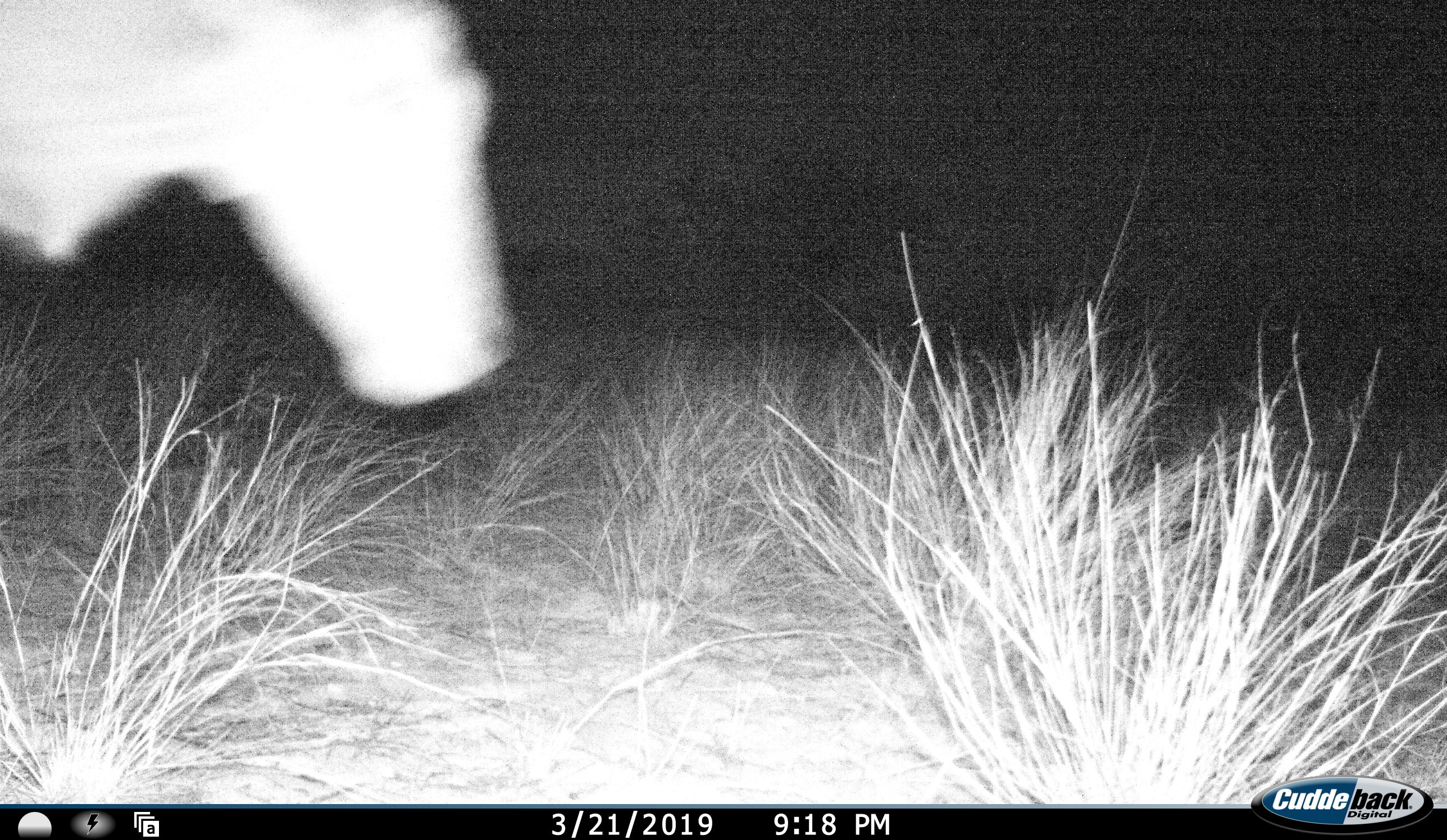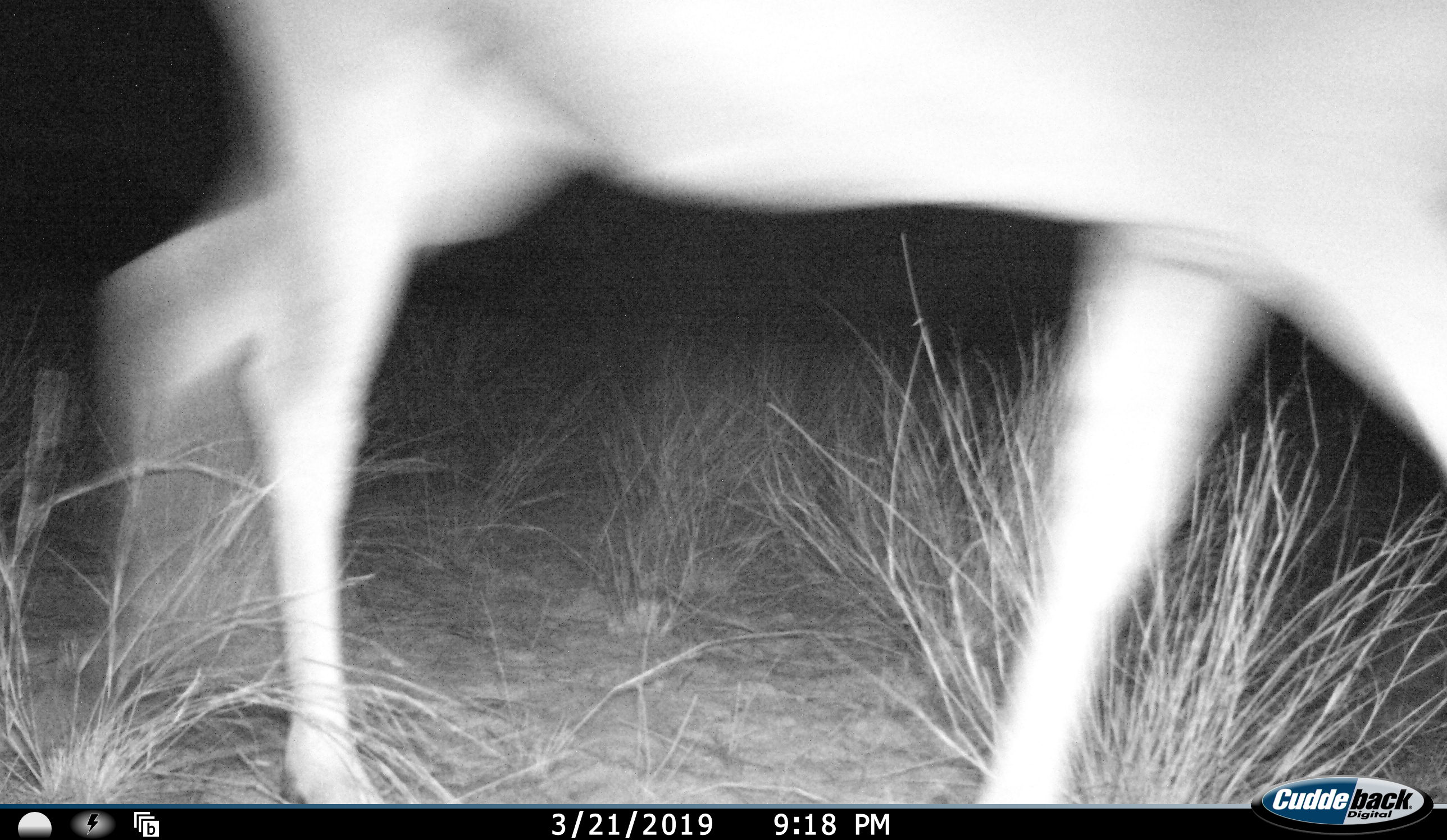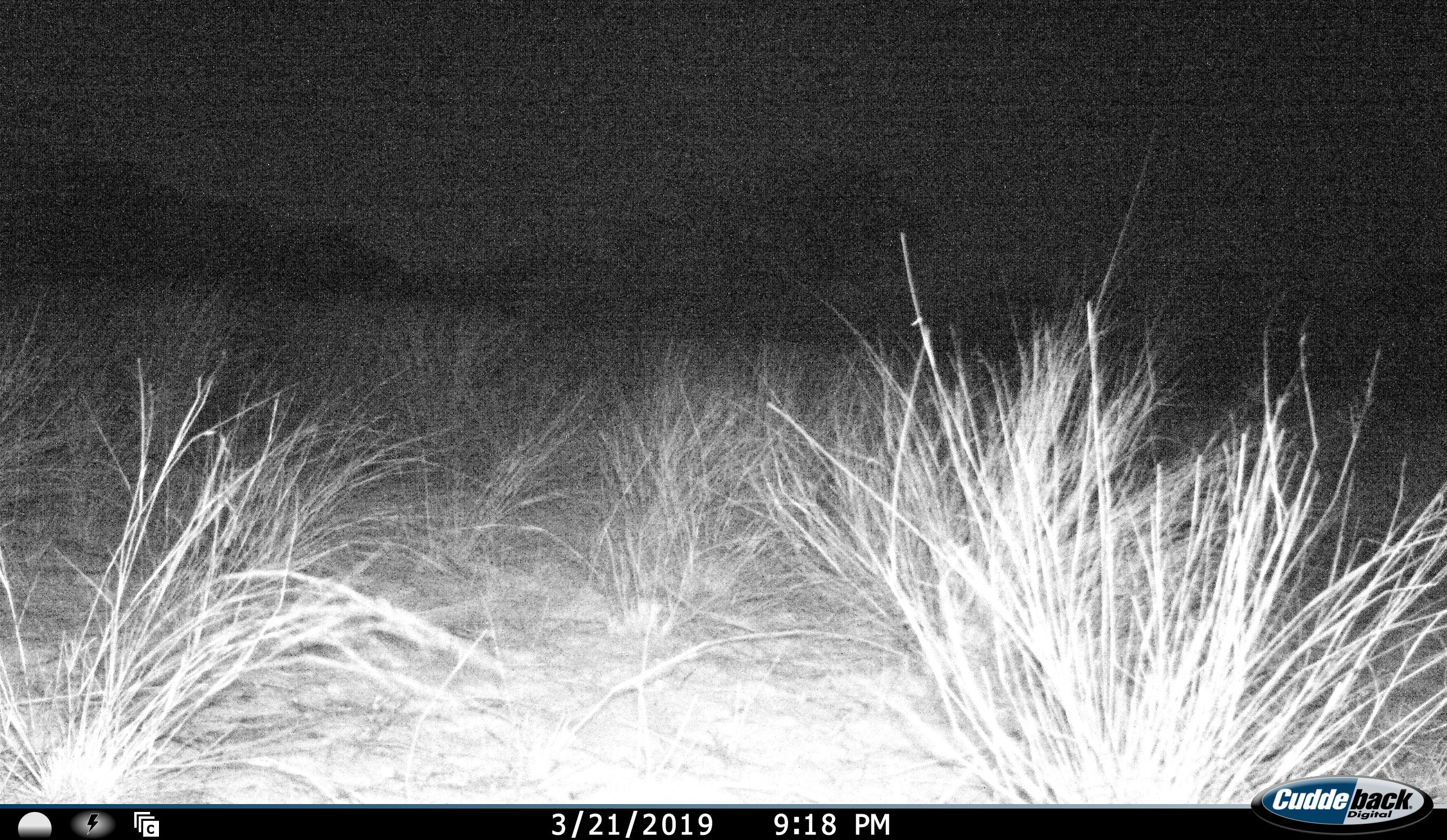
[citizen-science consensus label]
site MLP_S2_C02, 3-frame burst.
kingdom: Animalia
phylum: Chordata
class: Mammalia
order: Artiodactyla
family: Bovidae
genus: Tragelaphus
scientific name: Tragelaphus oryx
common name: eland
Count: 1.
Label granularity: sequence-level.